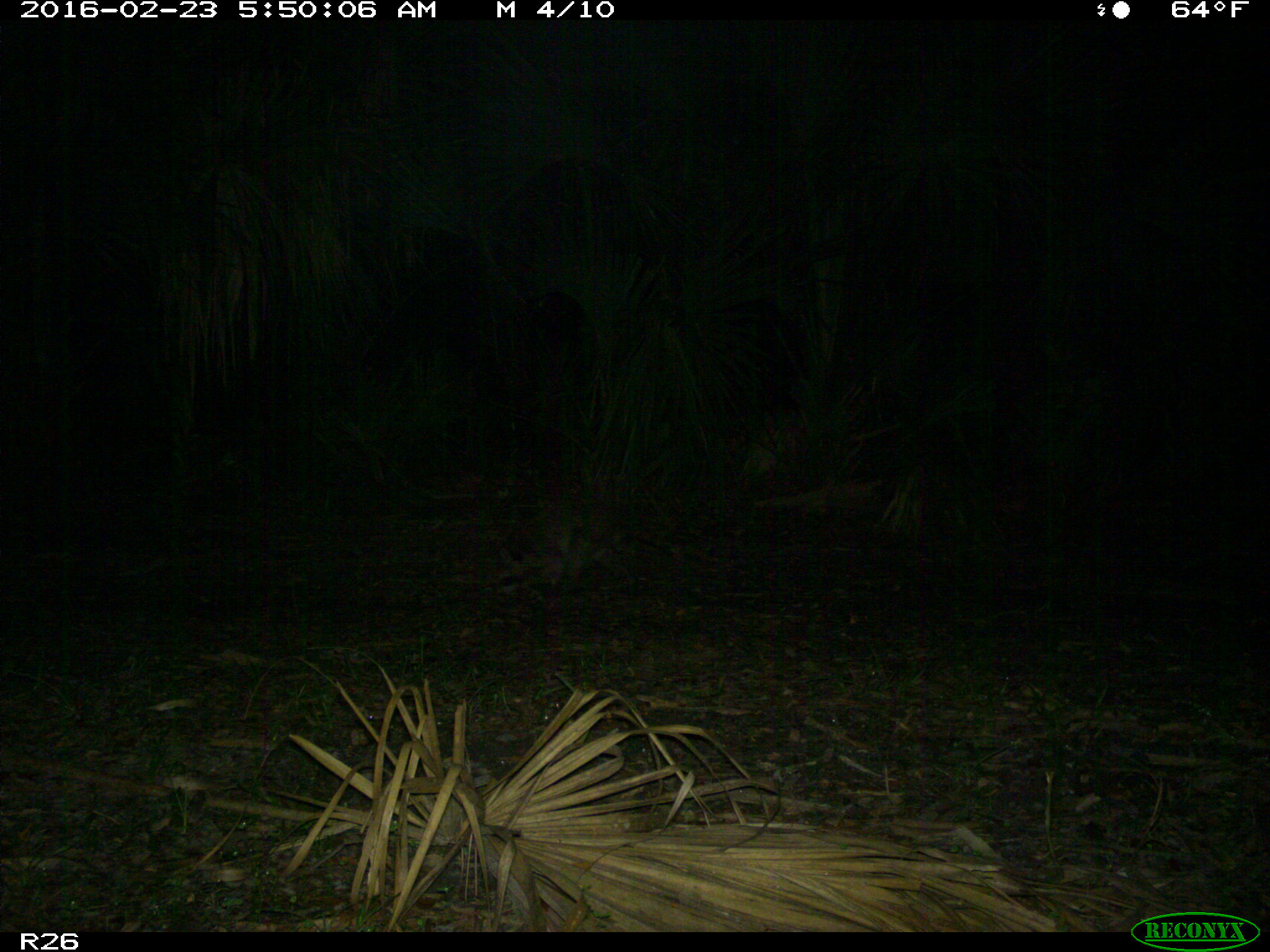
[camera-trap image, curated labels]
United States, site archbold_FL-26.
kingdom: Animalia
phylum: Chordata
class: Mammalia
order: Carnivora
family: Procyonidae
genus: Procyon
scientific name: Procyon lotor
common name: common raccoon